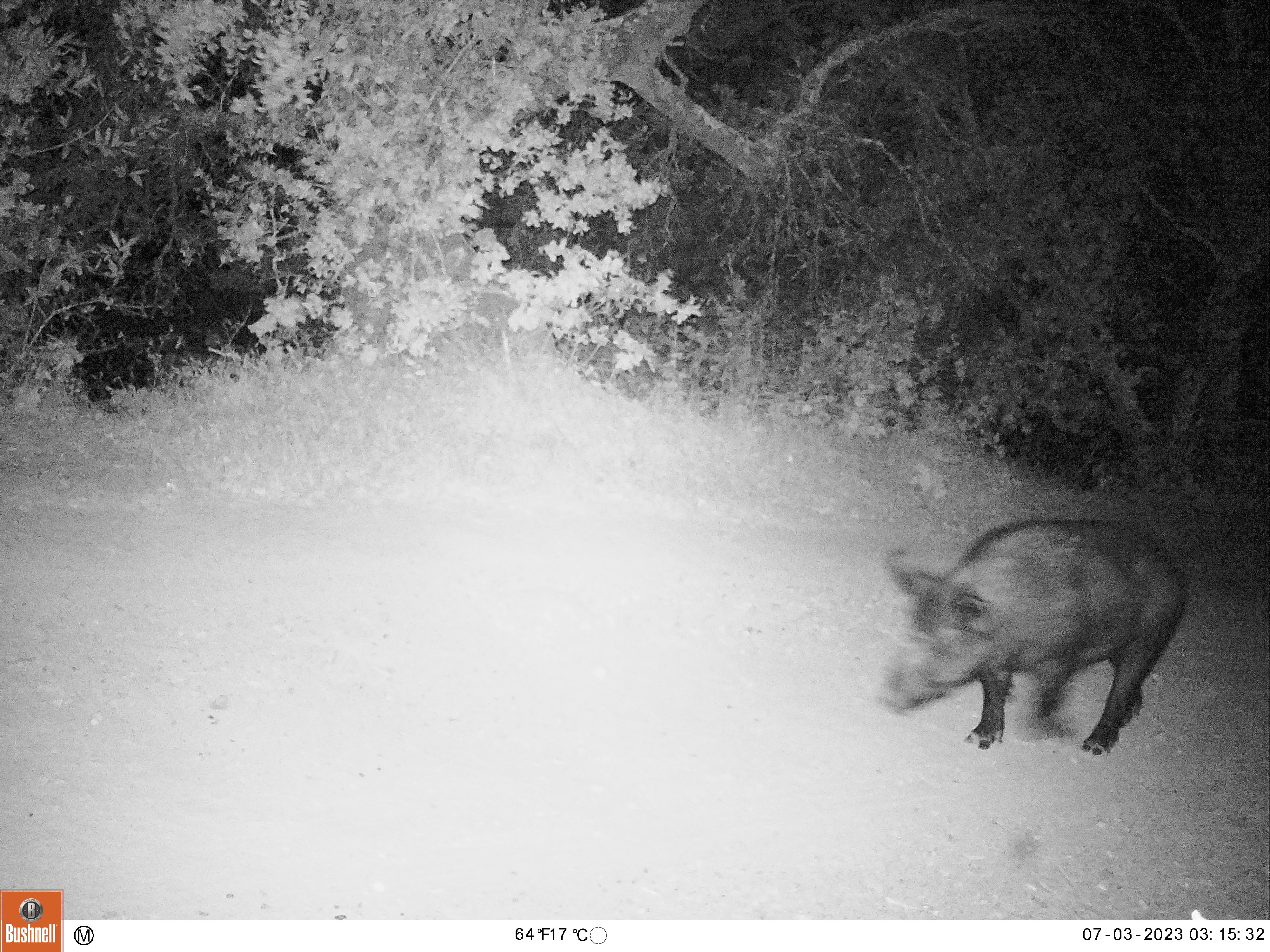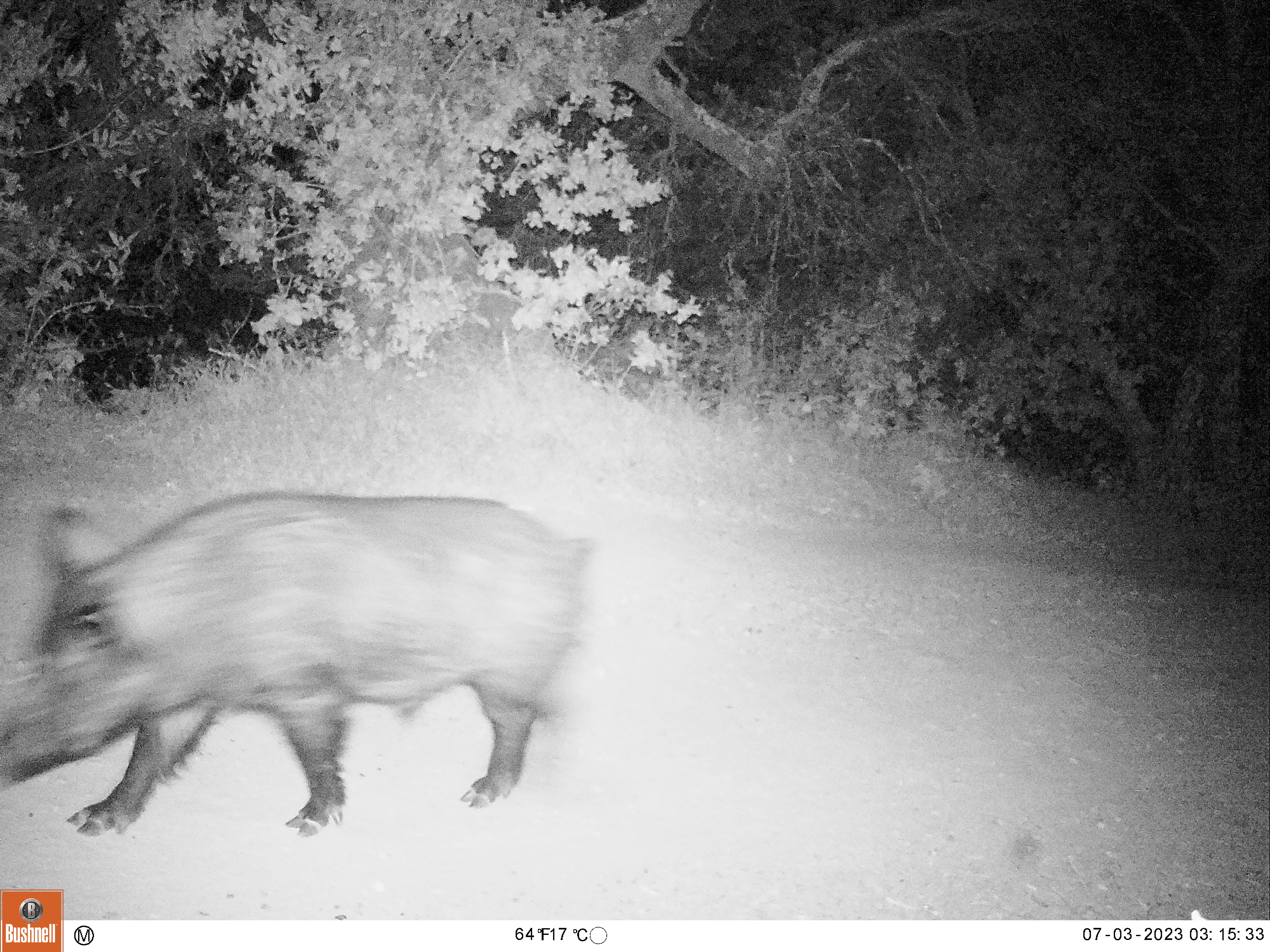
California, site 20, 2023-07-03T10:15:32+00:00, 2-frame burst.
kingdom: Animalia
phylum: Chordata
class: Mammalia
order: Artiodactyla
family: Suidae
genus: Sus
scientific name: Sus scrofa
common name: wild boar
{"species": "wild boar (Sus scrofa)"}